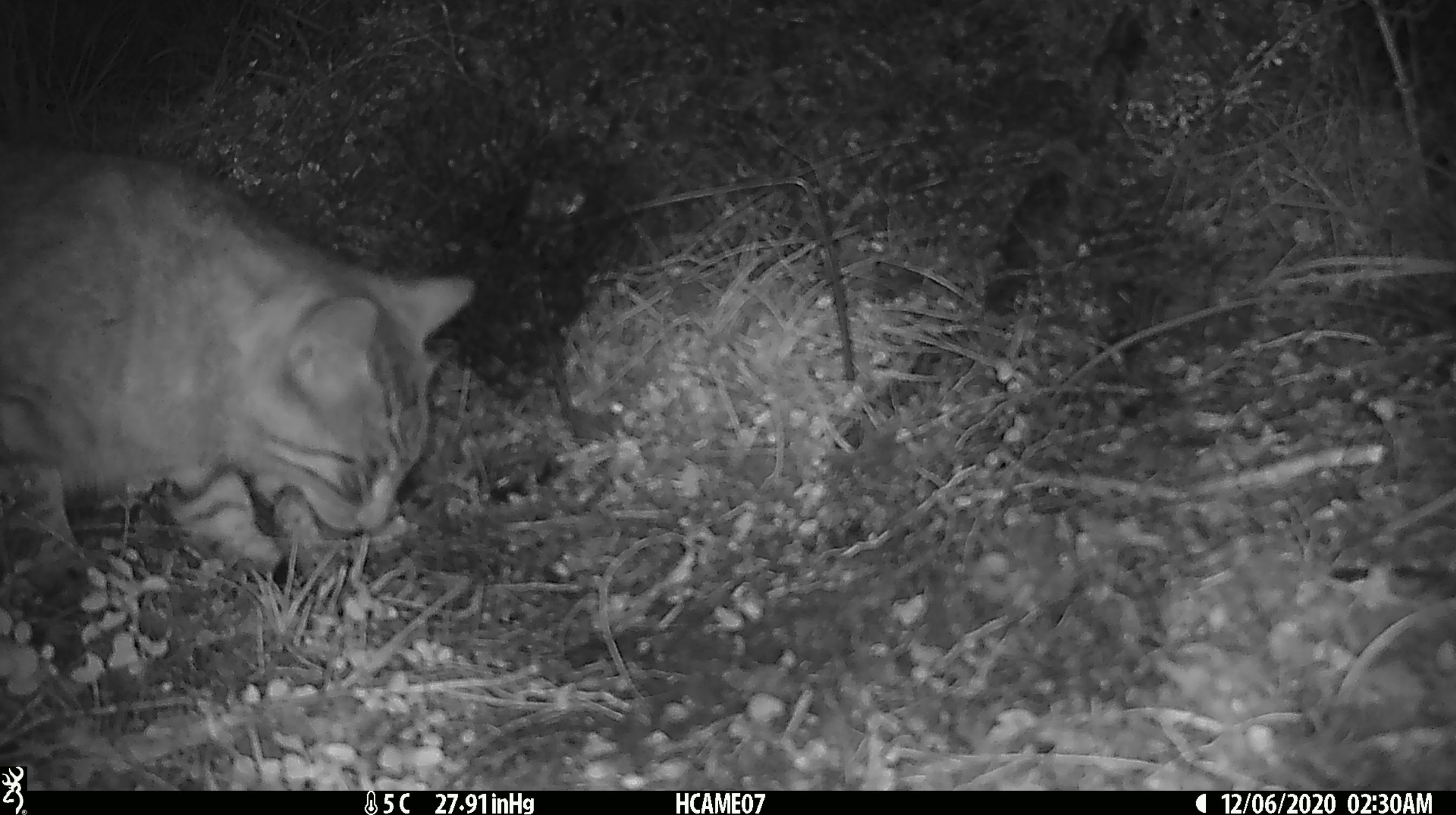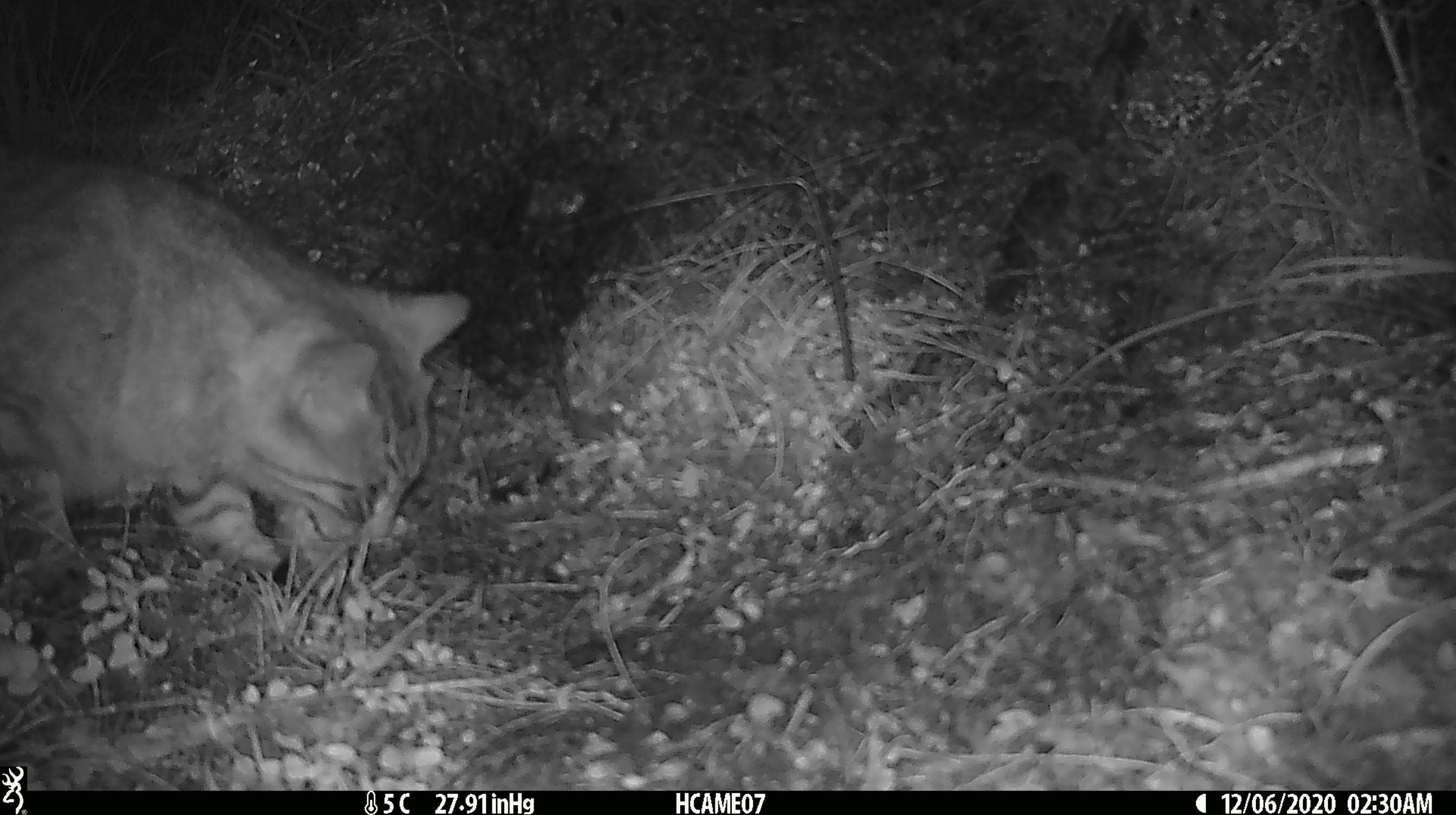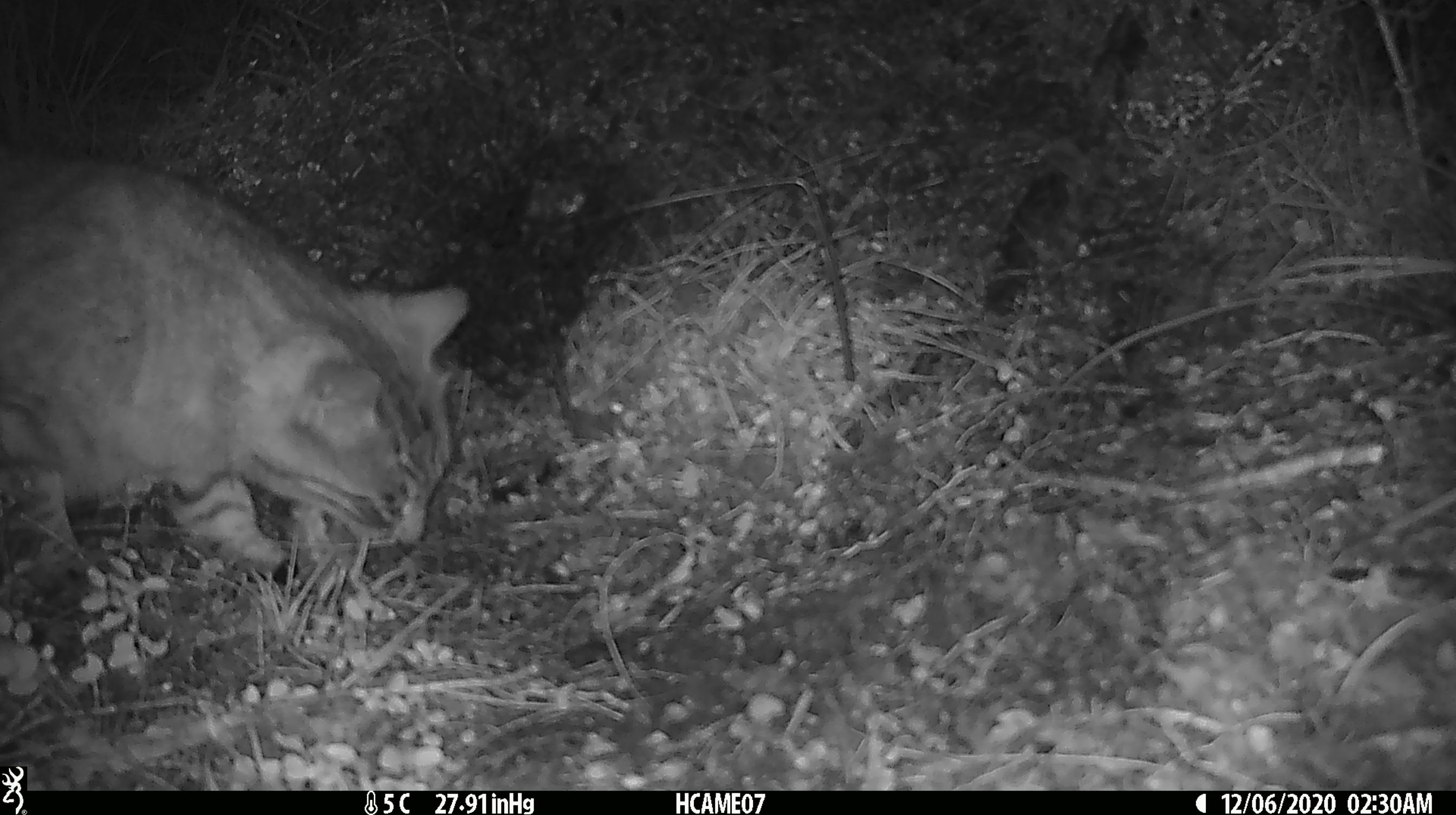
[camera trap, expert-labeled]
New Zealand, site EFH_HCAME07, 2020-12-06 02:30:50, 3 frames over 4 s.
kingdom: Animalia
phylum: Chordata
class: Mammalia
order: Carnivora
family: Felidae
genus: Felis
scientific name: Felis catus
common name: domestic cat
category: cat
Cat (domestic cat) (Felis catus).